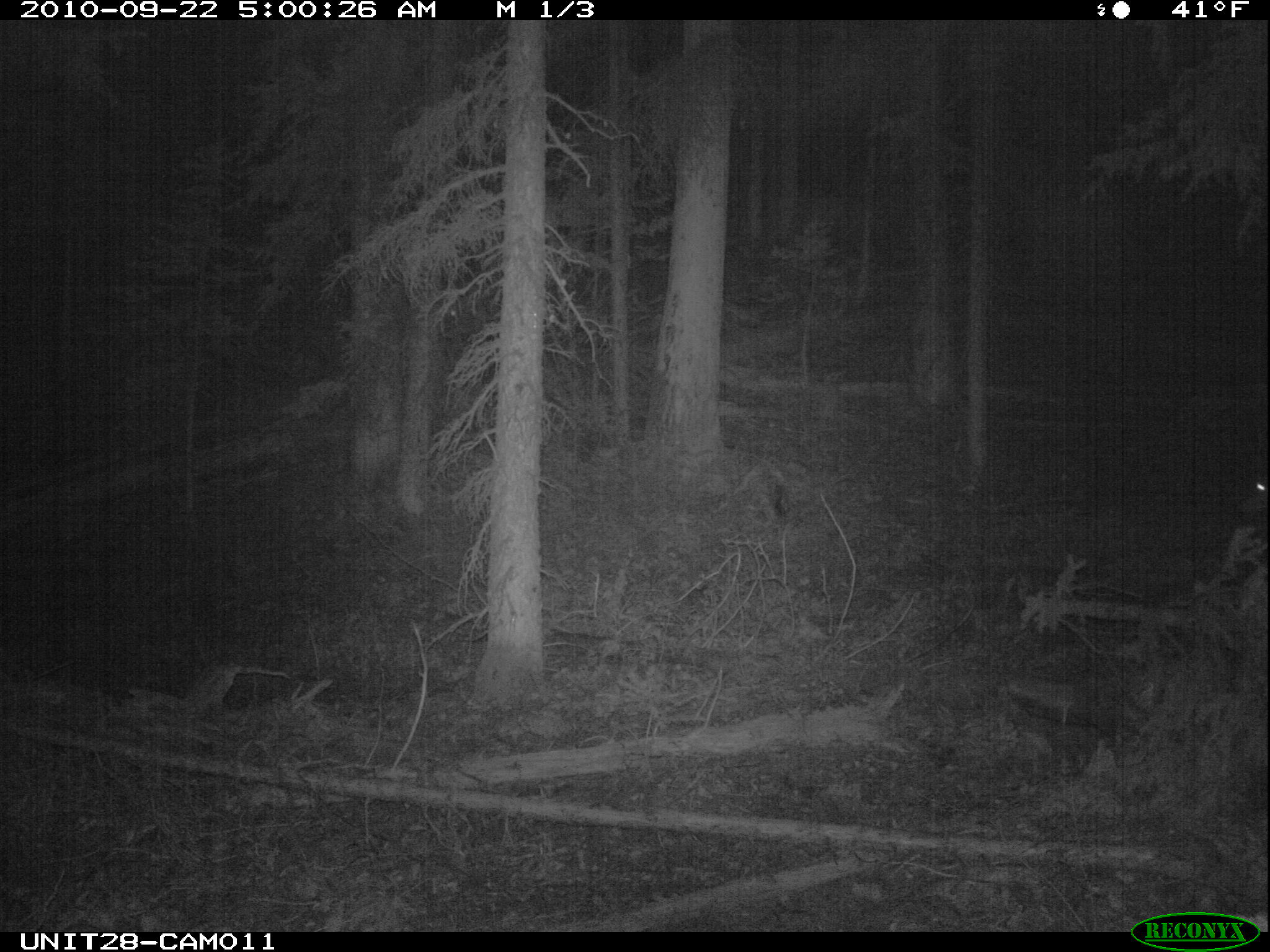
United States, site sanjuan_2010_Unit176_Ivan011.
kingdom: Animalia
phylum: Chordata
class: Mammalia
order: Artiodactyla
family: Cervidae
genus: Odocoileus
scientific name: Odocoileus hemionus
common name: mule deer